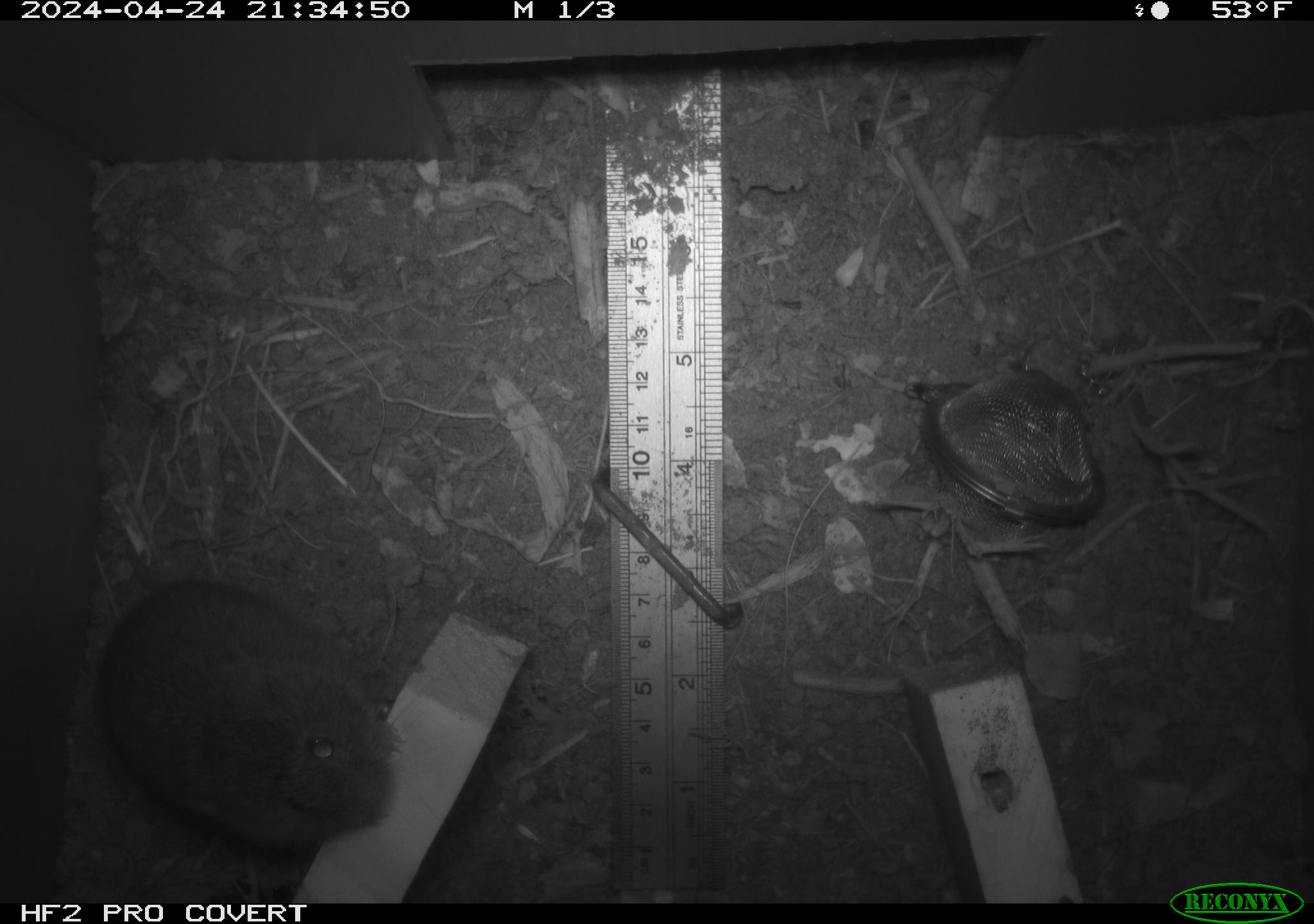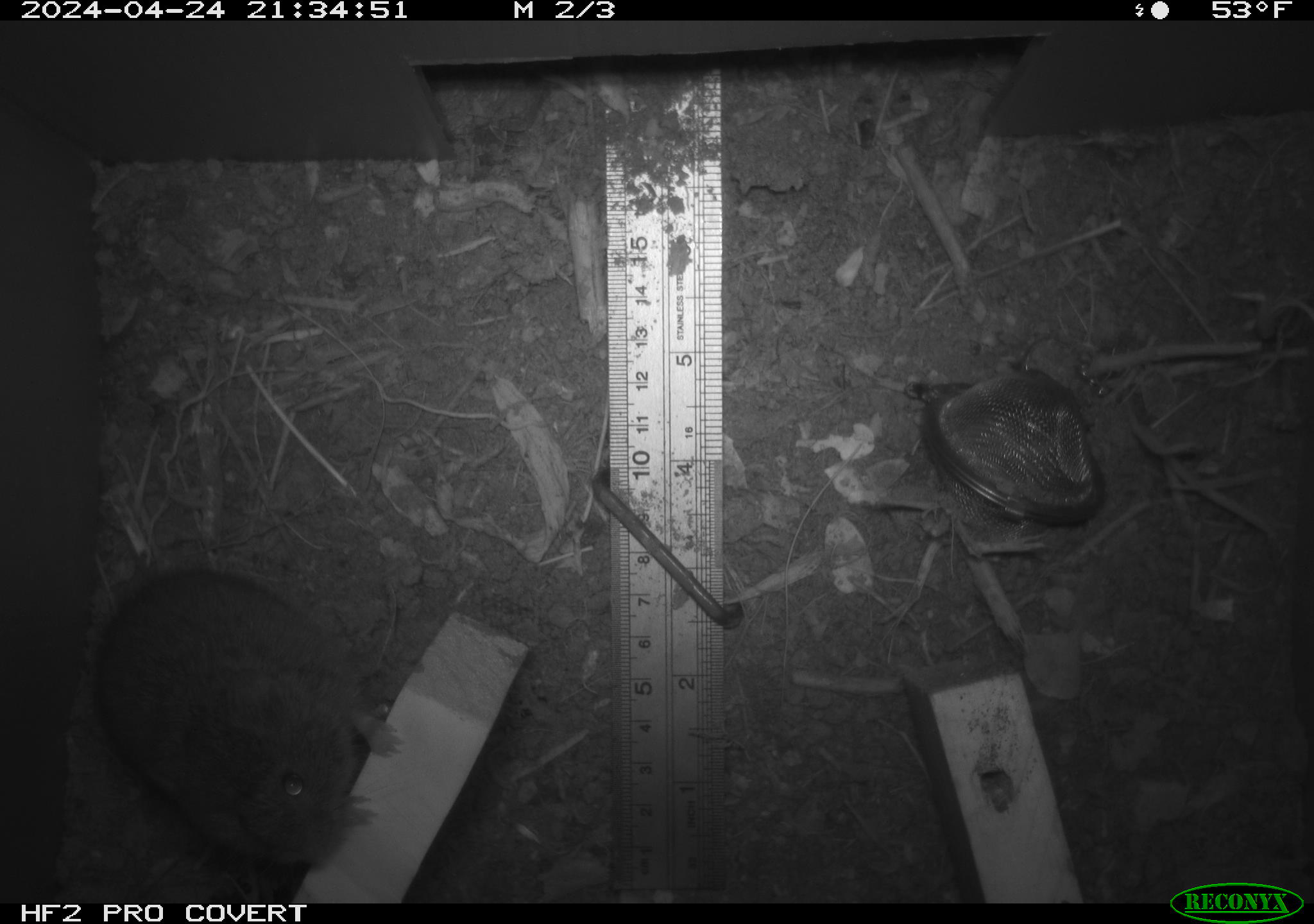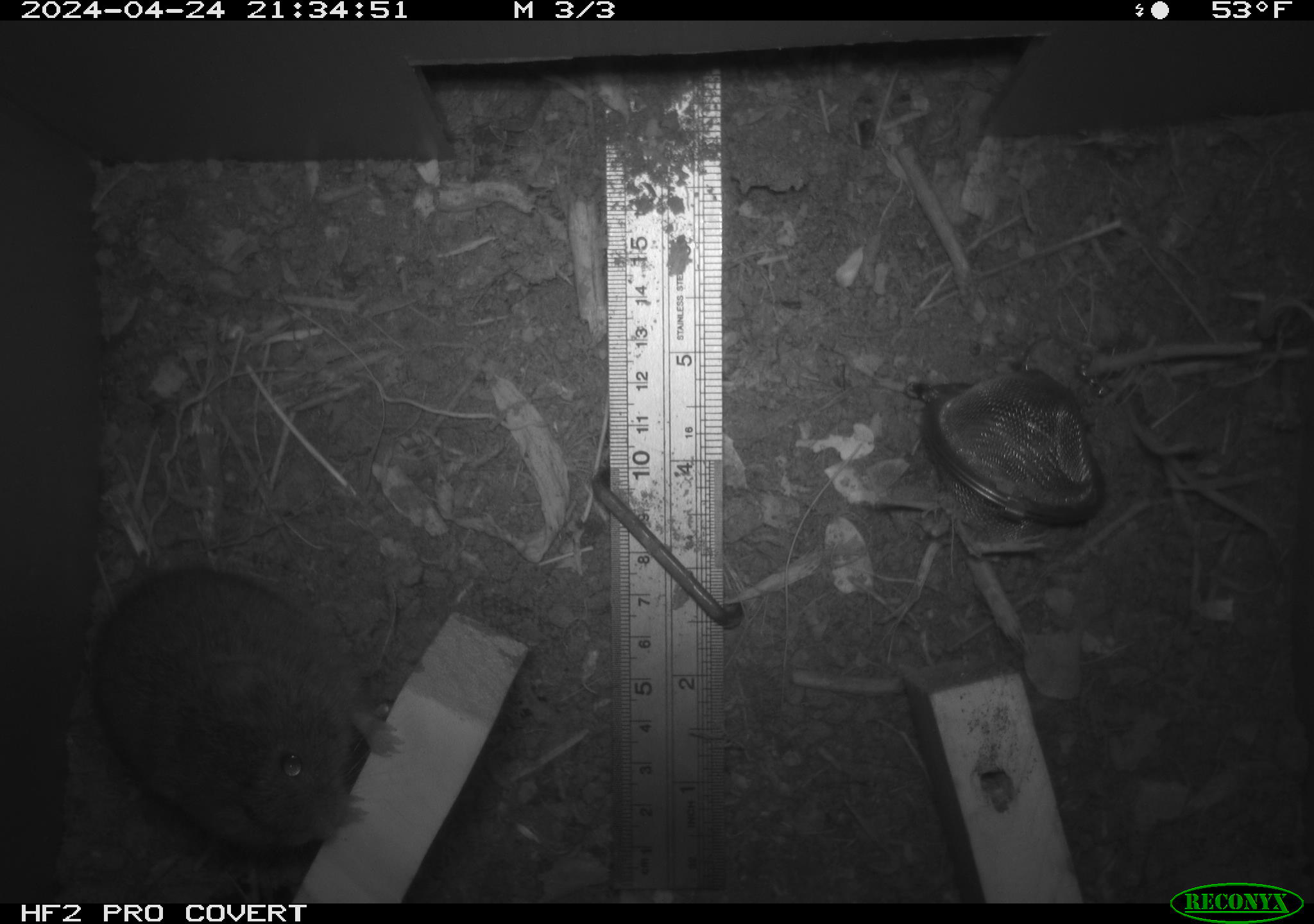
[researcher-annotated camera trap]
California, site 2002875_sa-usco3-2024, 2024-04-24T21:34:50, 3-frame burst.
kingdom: Animalia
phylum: Chordata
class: Mammalia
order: Rodentia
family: Cricetidae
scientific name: Arvicolinae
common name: voles, lemmings, and muskrats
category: arvicolinae subfamily